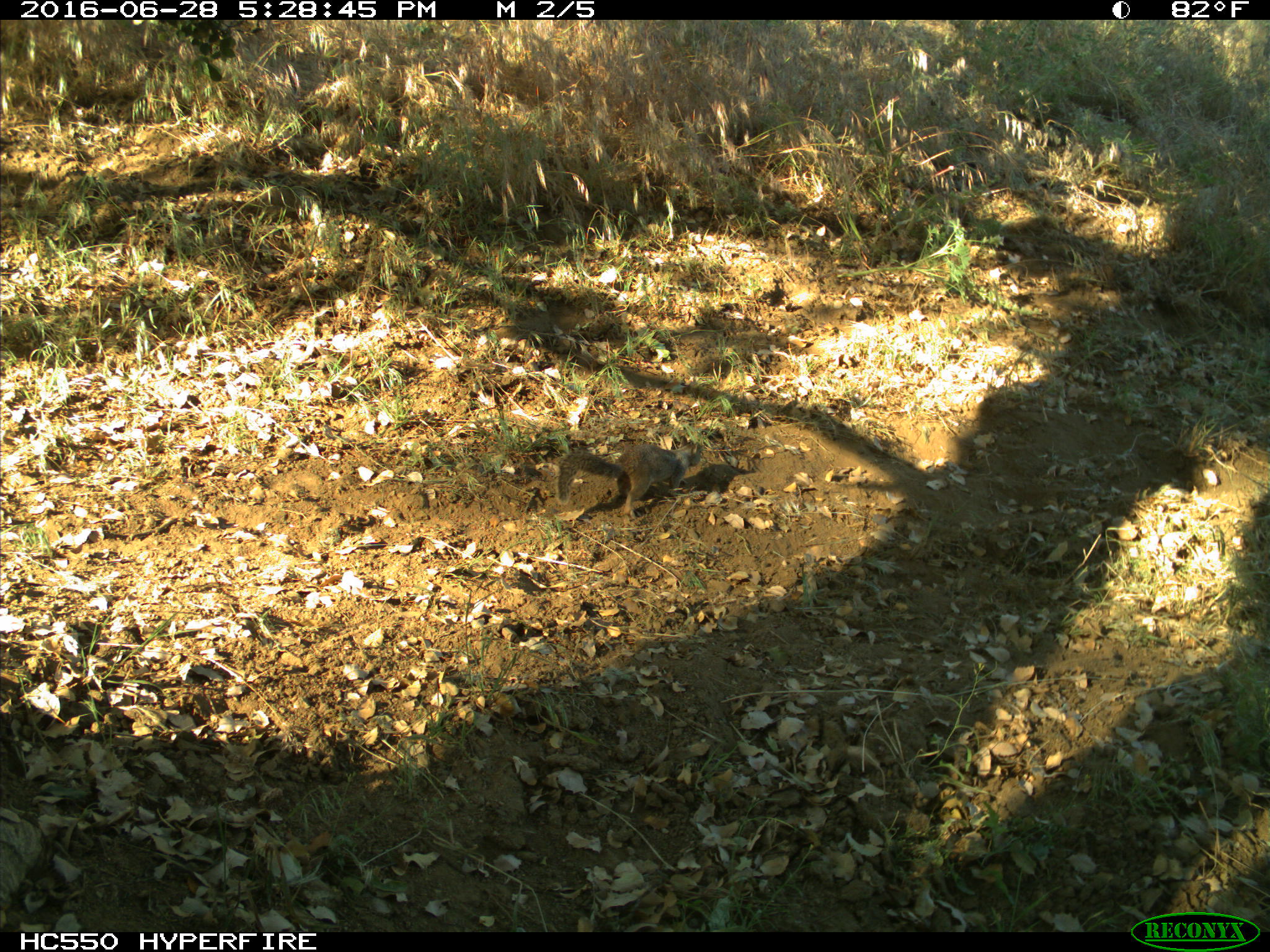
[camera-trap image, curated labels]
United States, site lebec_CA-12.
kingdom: Animalia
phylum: Chordata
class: Mammalia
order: Rodentia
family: Sciuridae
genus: Otospermophilus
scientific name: Otospermophilus beecheyi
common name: california ground squirrel